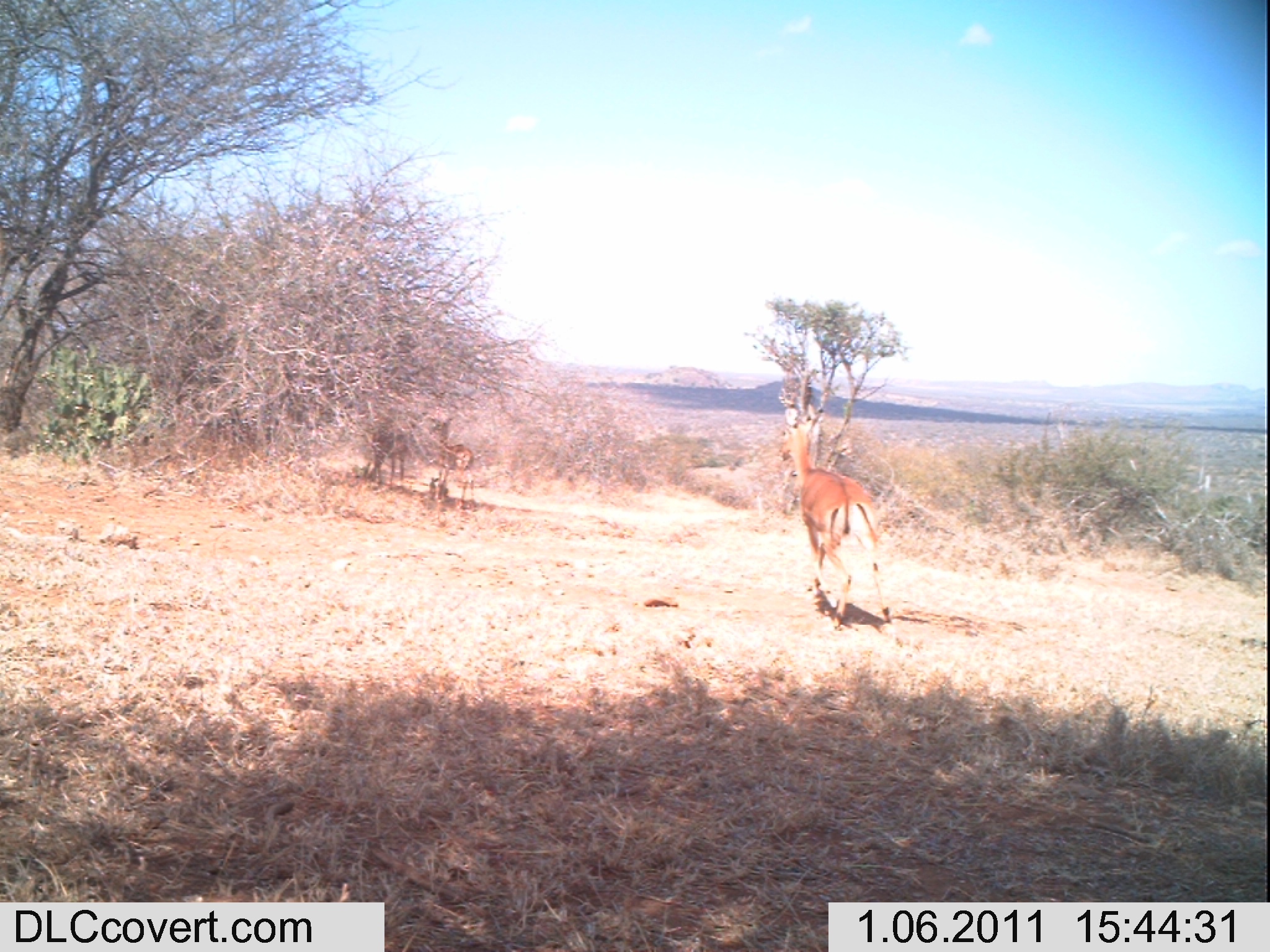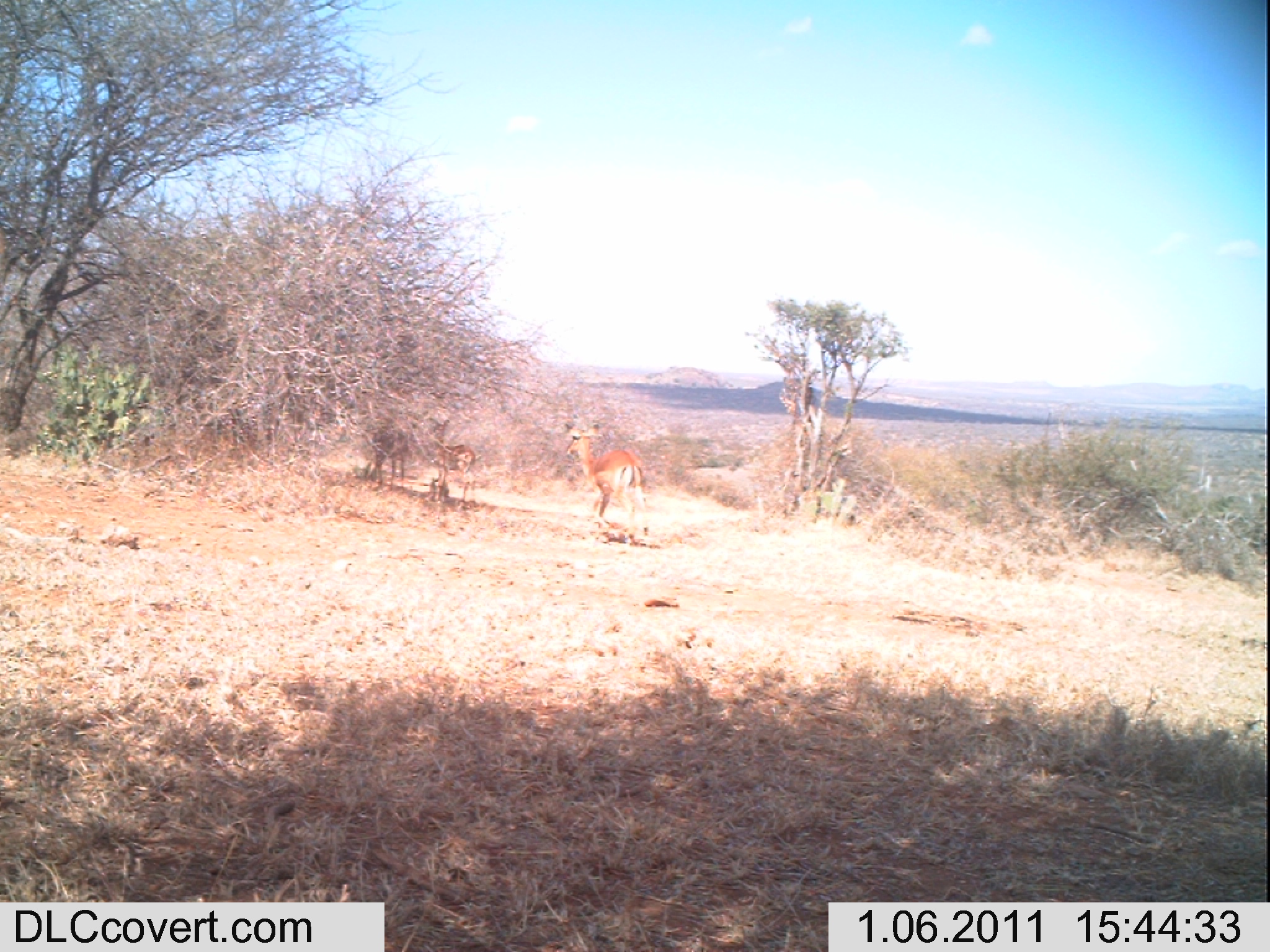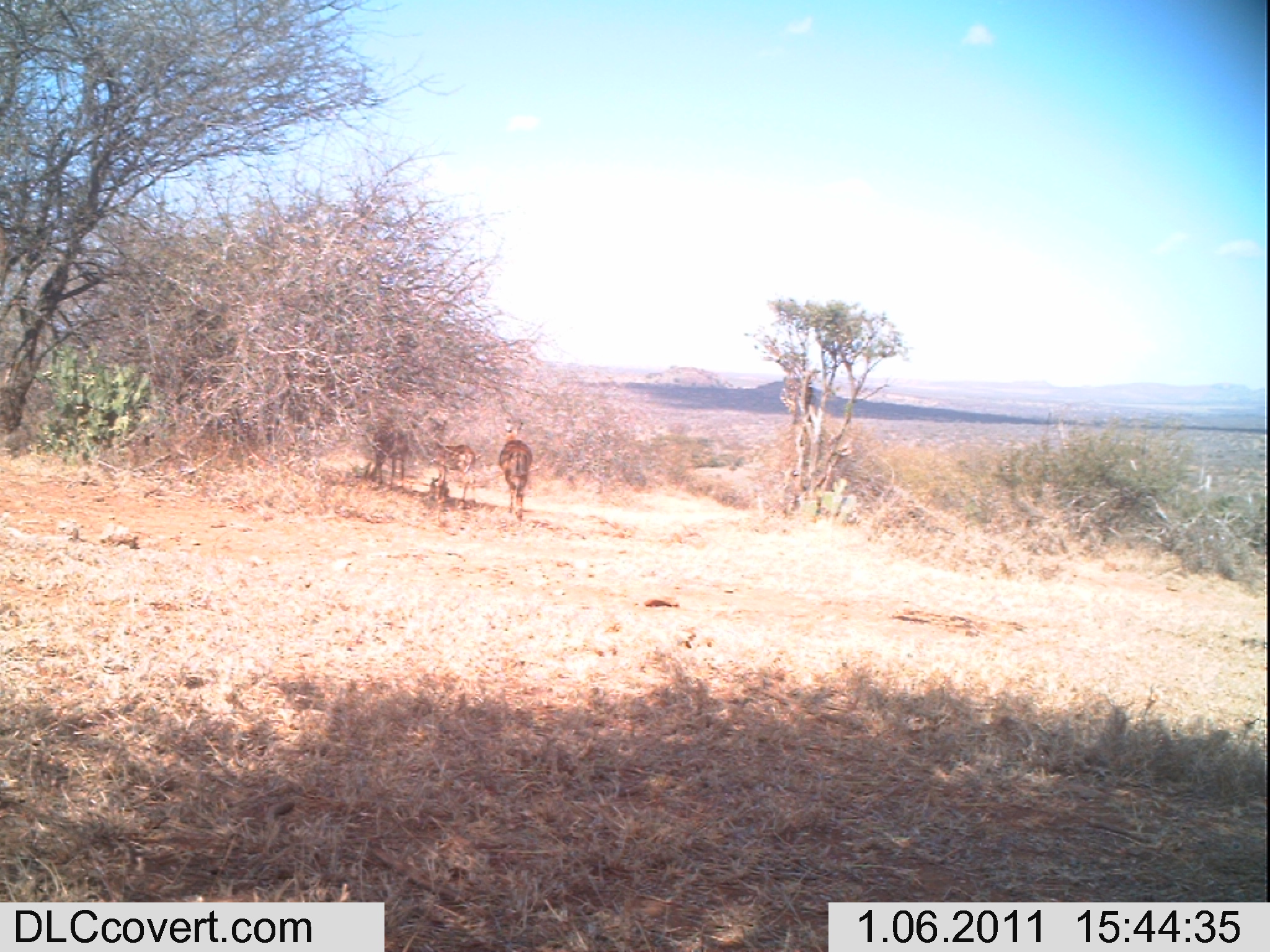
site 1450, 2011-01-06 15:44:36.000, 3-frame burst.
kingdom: Animalia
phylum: Chordata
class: Mammalia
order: Artiodactyla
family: Bovidae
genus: Aepyceros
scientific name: Aepyceros melampus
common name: impala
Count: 2.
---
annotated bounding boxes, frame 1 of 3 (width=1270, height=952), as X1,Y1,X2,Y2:
aepyceros melampus: 775,403,893,631; 367,411,427,487; 428,418,476,508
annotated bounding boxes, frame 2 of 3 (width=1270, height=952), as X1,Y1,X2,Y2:
aepyceros melampus: 562,423,651,545; 368,410,429,486; 426,416,478,503; 430,477,450,496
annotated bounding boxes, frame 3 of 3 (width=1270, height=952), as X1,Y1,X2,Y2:
aepyceros melampus: 426,417,481,509; 365,406,424,489; 498,422,534,518; 430,476,450,497